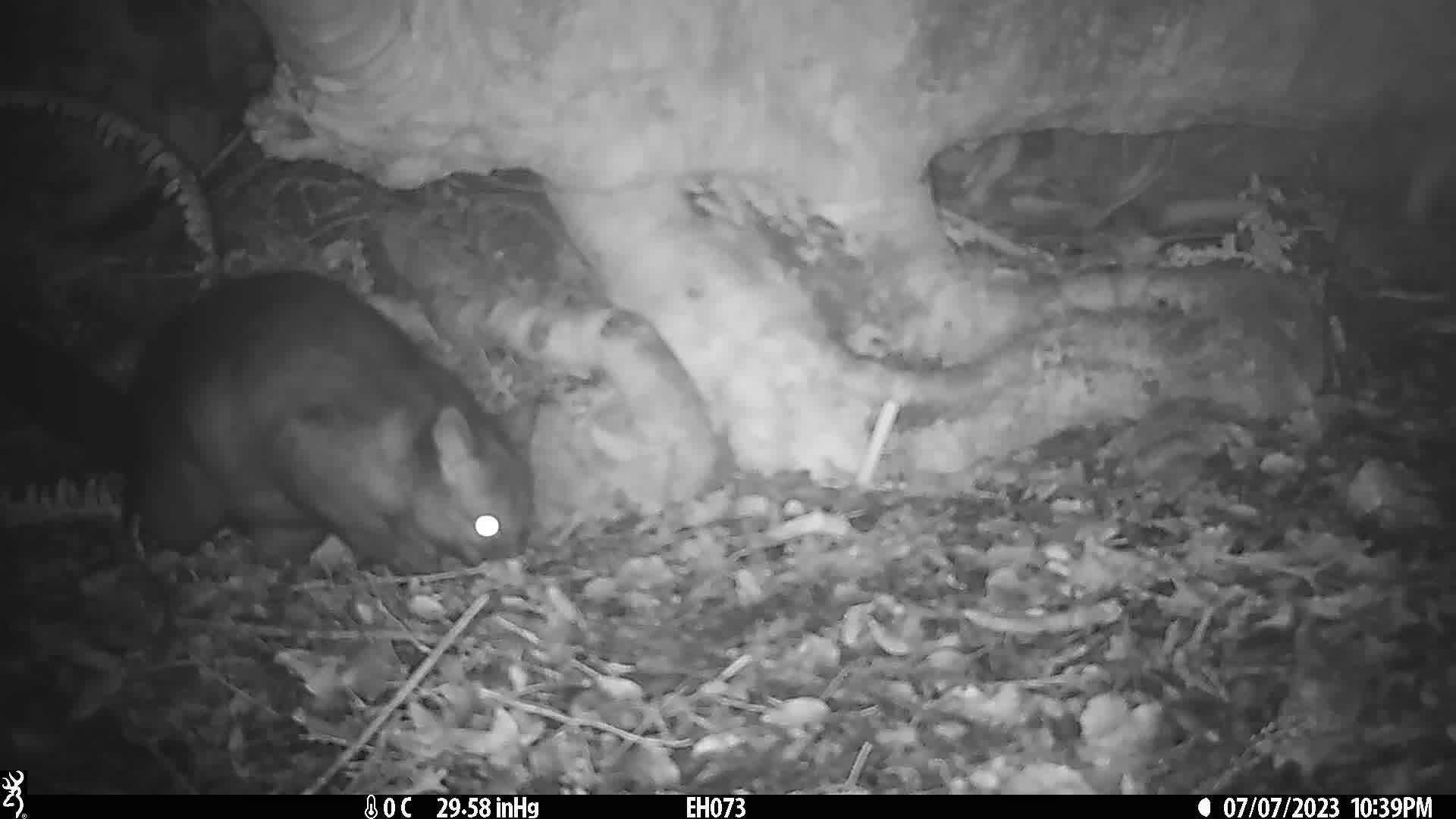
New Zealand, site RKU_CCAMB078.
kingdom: Animalia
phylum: Chordata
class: Mammalia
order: Diprotodontia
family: Phalangeridae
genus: Trichosurus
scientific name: Trichosurus vulpecula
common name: common brushtail possum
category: possum